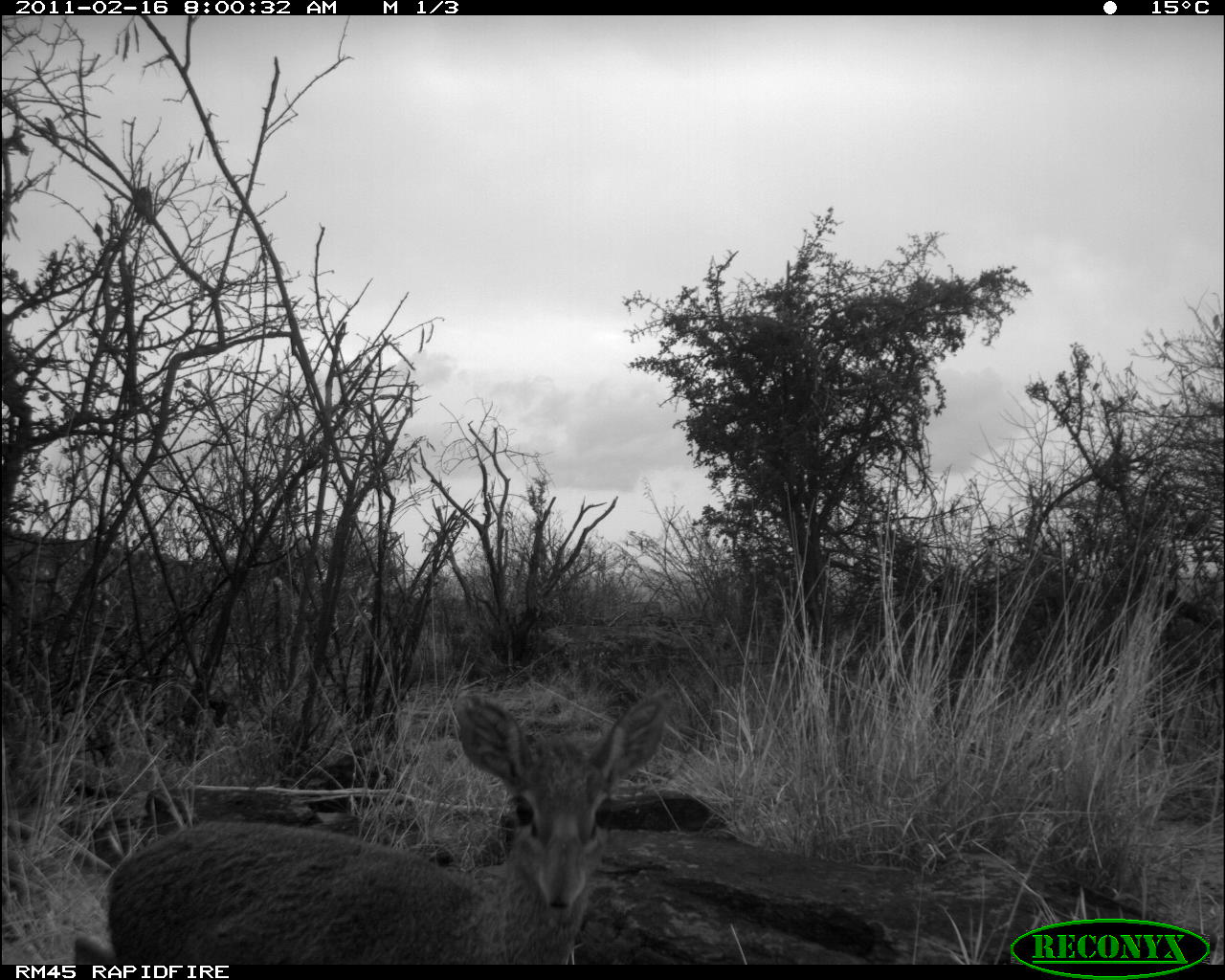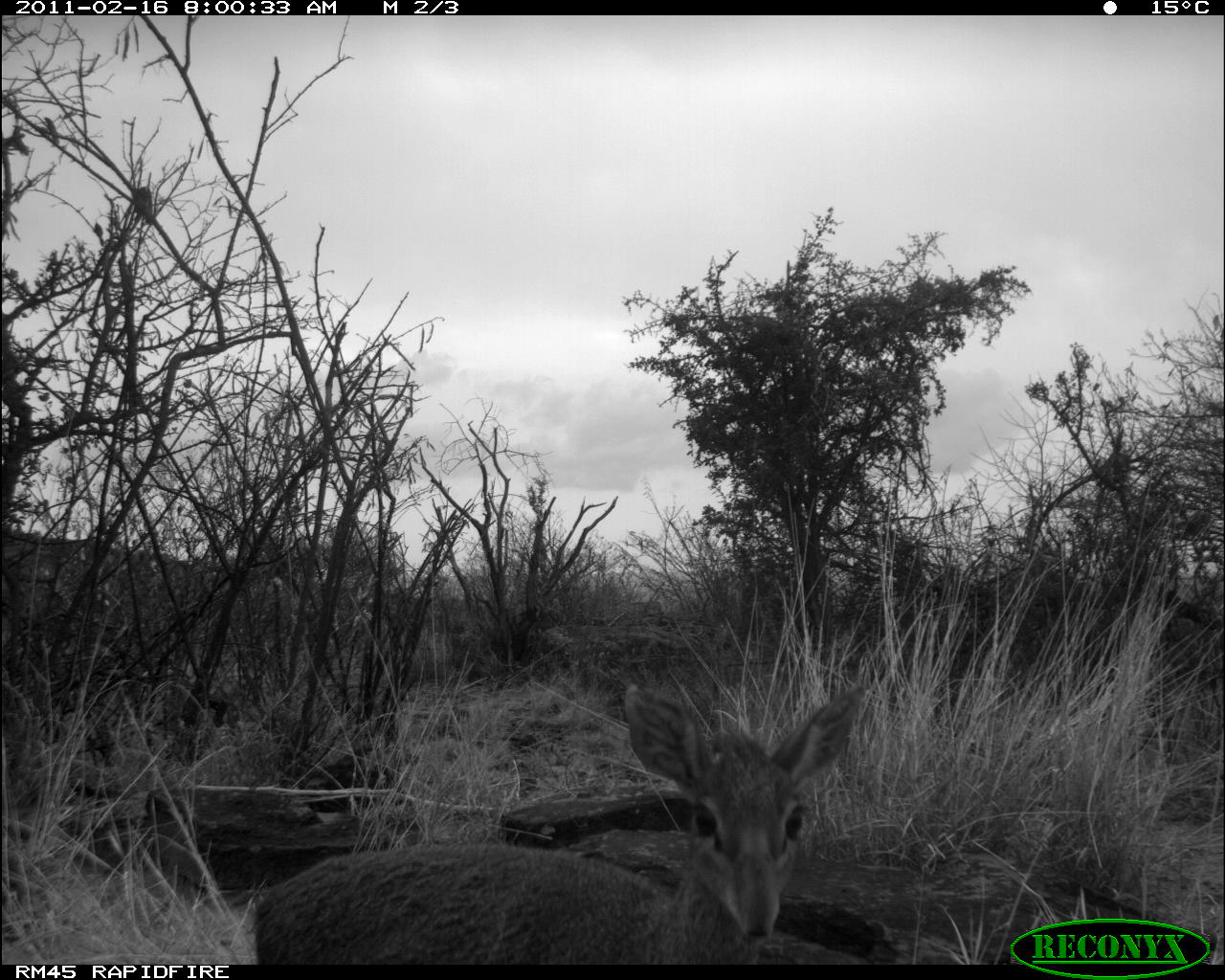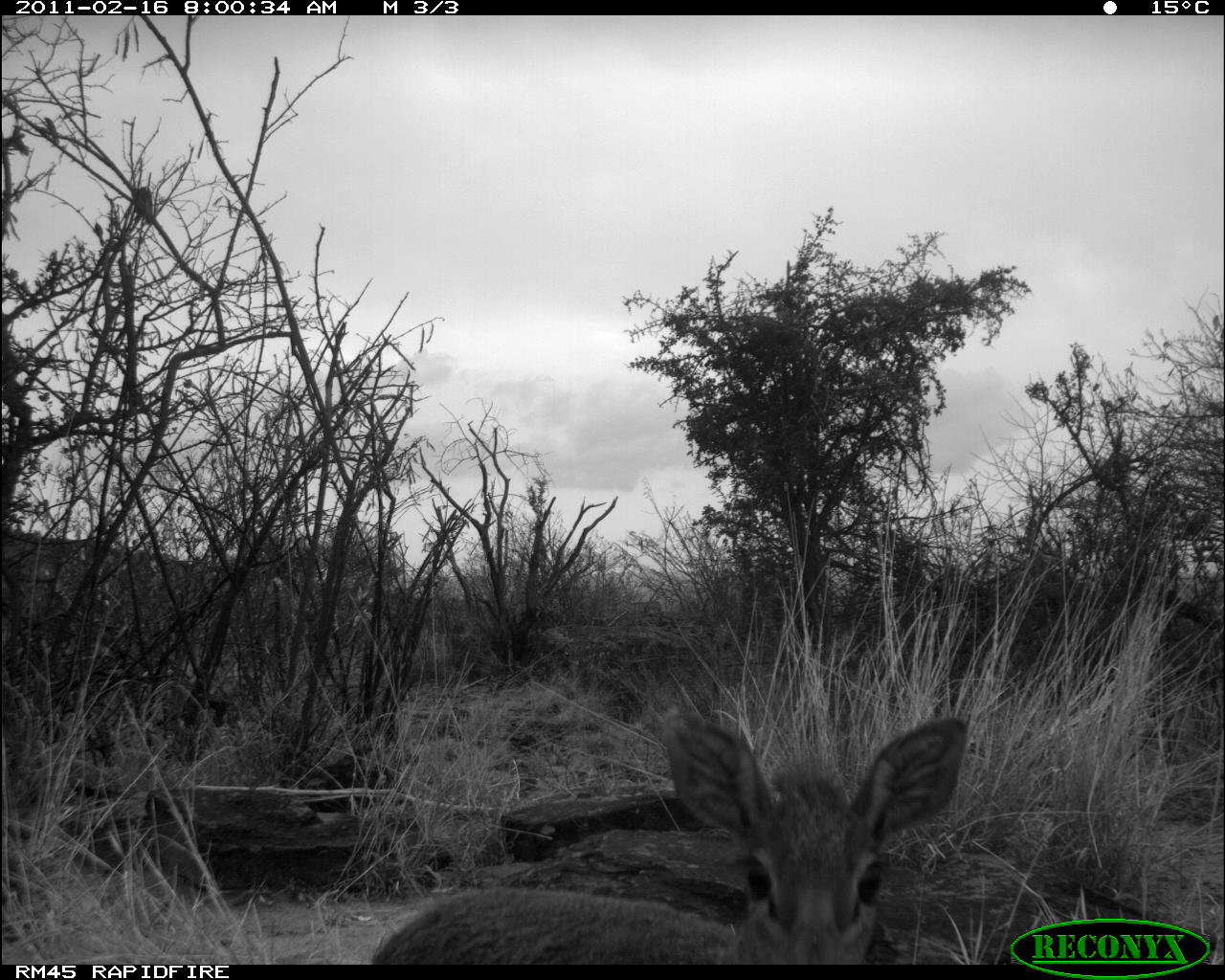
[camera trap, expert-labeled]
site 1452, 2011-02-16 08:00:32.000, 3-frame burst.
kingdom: Animalia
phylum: Chordata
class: Mammalia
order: Artiodactyla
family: Bovidae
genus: Madoqua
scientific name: Madoqua guentheri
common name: günther's dik-dik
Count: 1.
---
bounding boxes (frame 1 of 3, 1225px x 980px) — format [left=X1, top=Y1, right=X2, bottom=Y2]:
madoqua guentheri: [left=70, top=682, right=678, bottom=962]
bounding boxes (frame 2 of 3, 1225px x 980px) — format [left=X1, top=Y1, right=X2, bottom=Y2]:
madoqua guentheri: [left=246, top=674, right=876, bottom=963]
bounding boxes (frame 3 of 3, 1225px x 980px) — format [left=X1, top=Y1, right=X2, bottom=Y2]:
madoqua guentheri: [left=368, top=699, right=968, bottom=959]